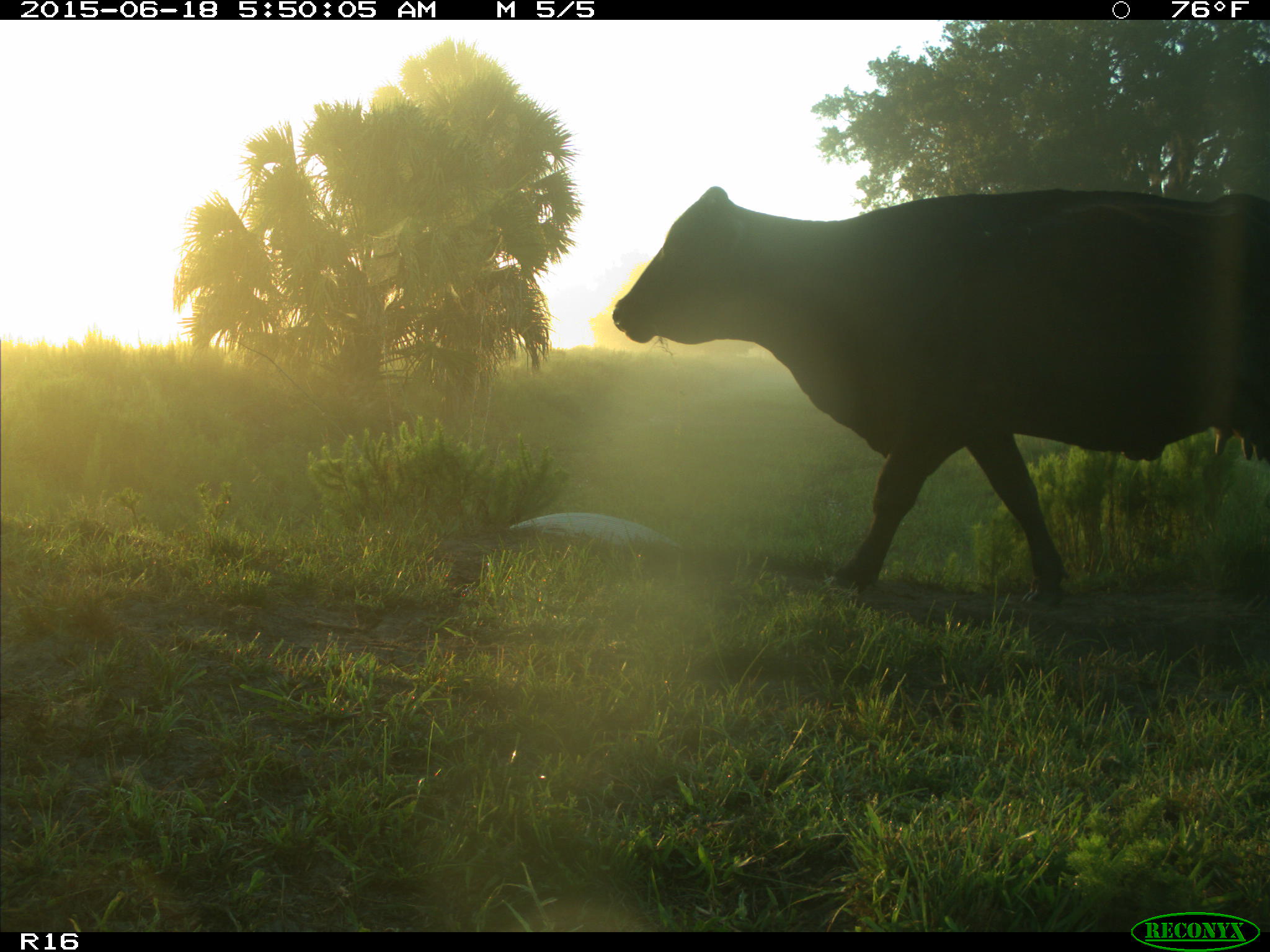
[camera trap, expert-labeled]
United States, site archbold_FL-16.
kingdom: Animalia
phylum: Chordata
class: Mammalia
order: Artiodactyla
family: Bovidae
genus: Bos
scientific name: Bos taurus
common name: domestic cow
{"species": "Bos taurus (domestic cow)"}